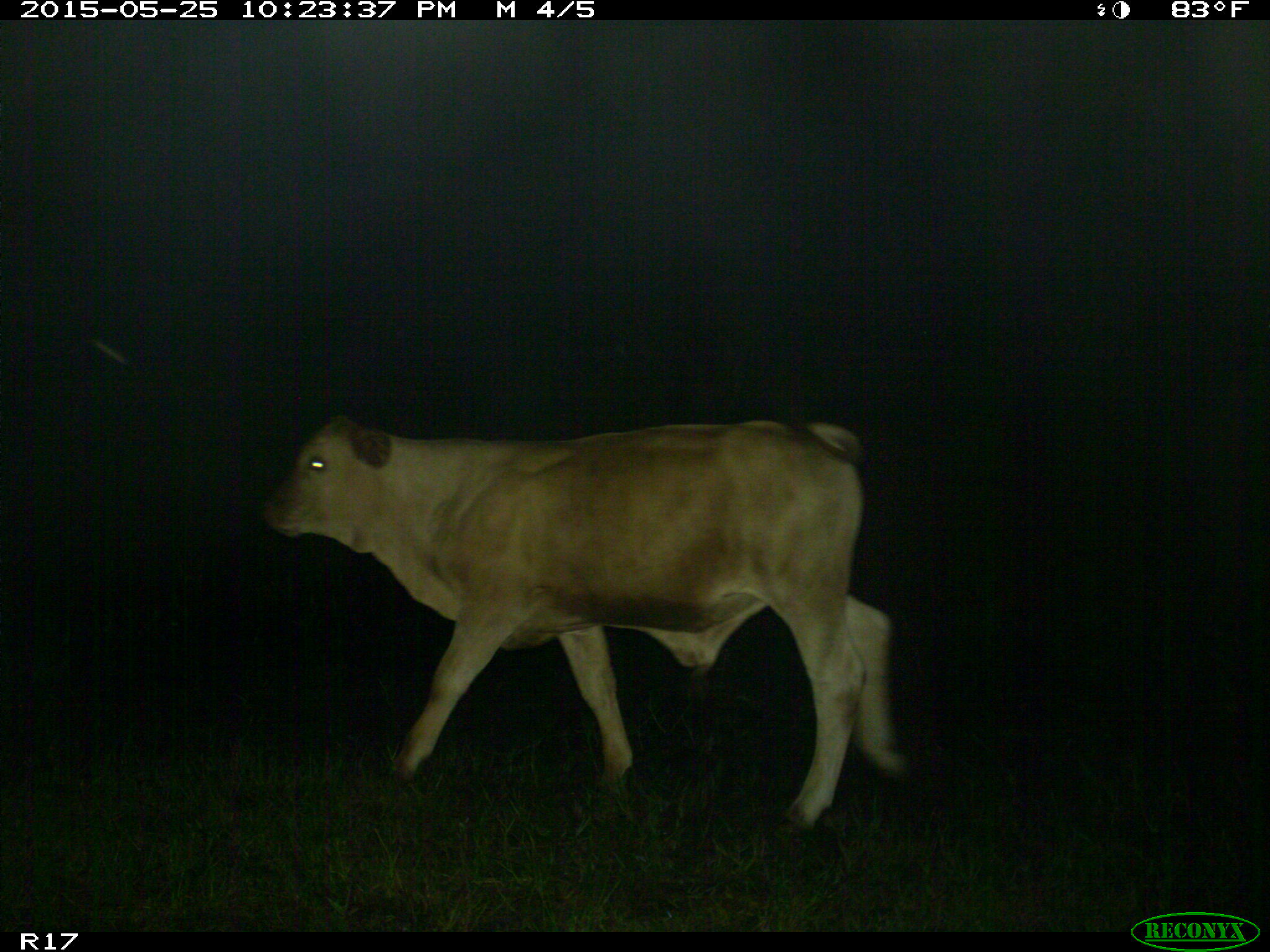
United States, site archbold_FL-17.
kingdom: Animalia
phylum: Chordata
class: Mammalia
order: Artiodactyla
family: Bovidae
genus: Bos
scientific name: Bos taurus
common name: domestic cow